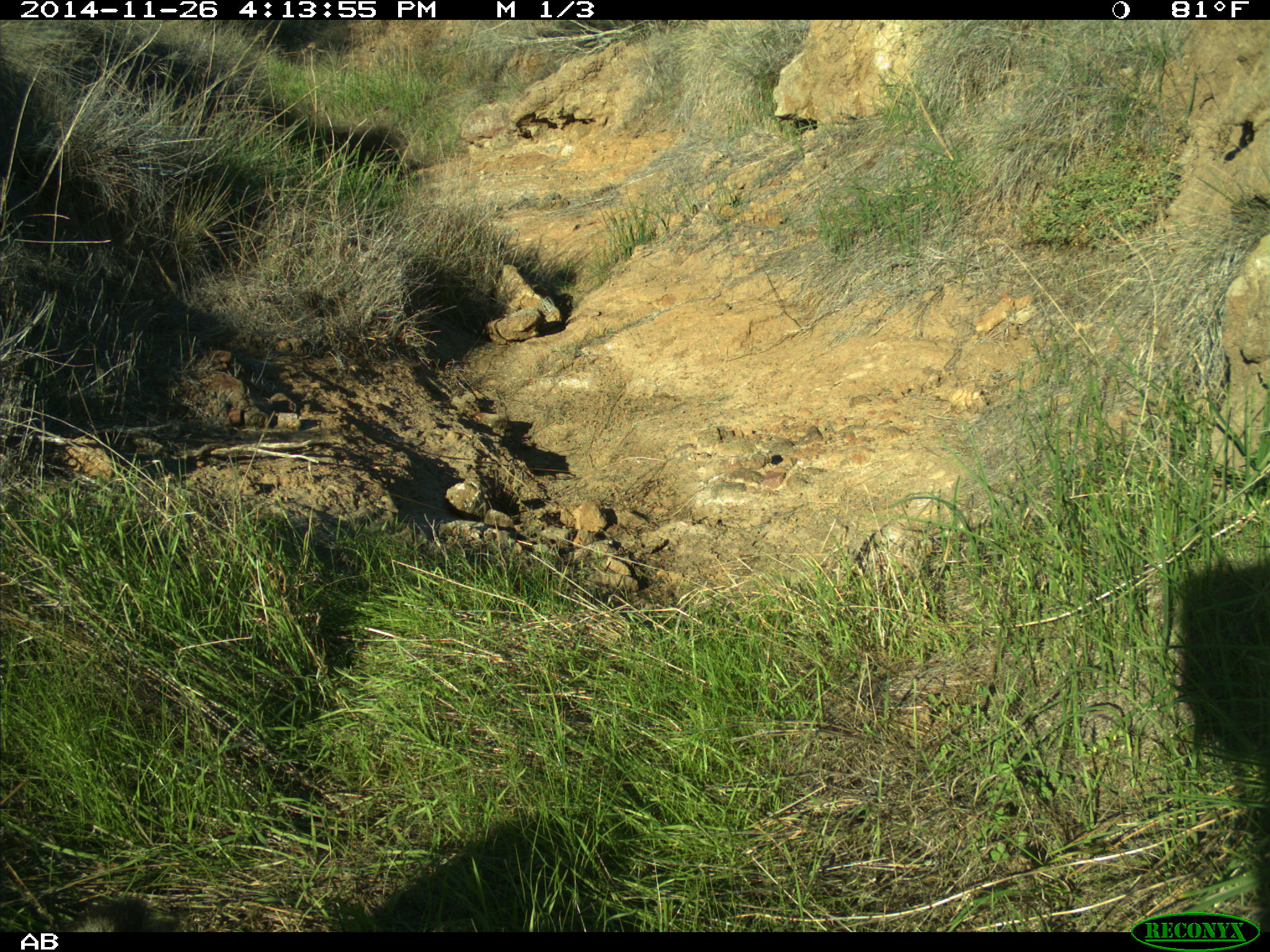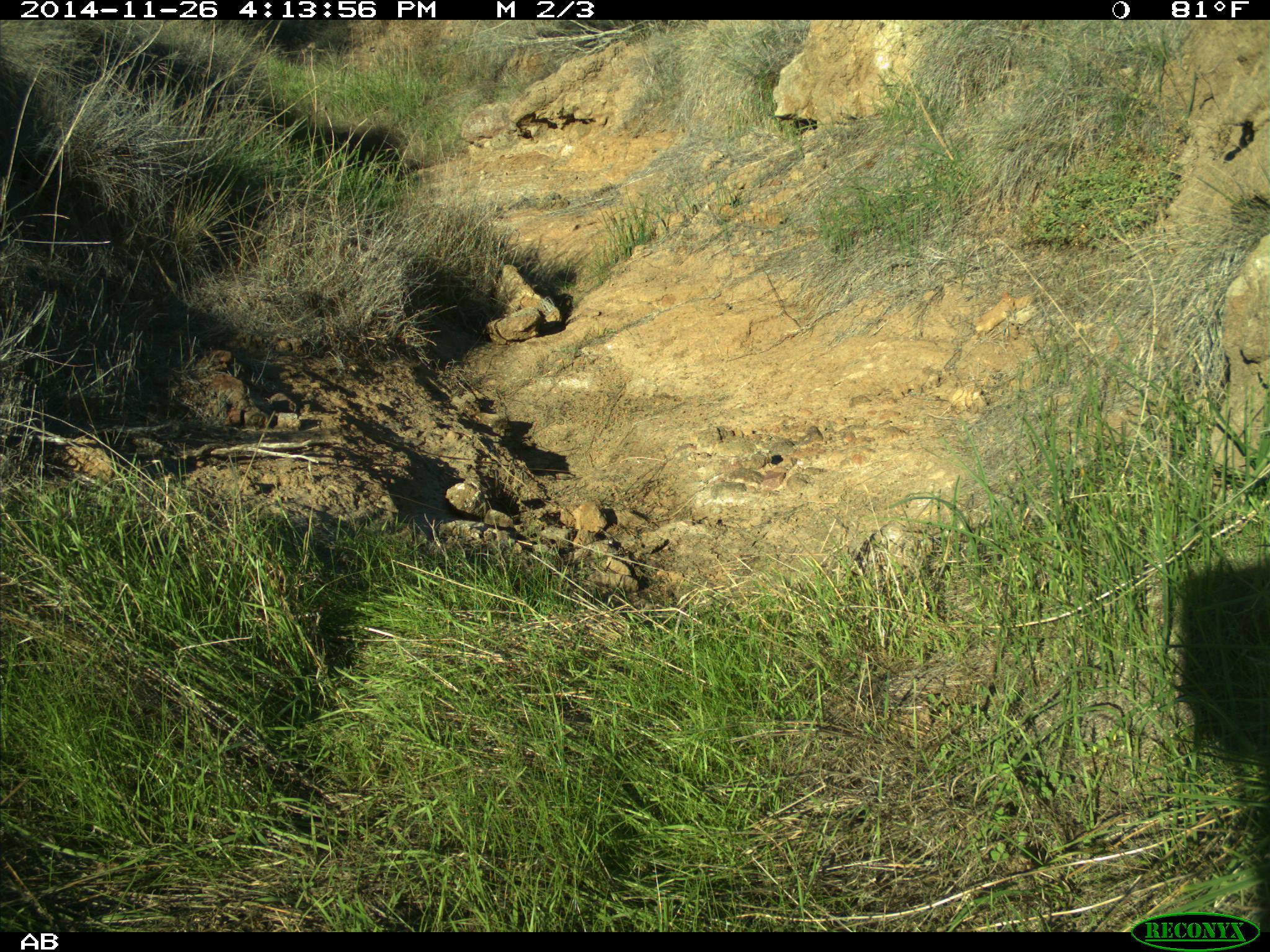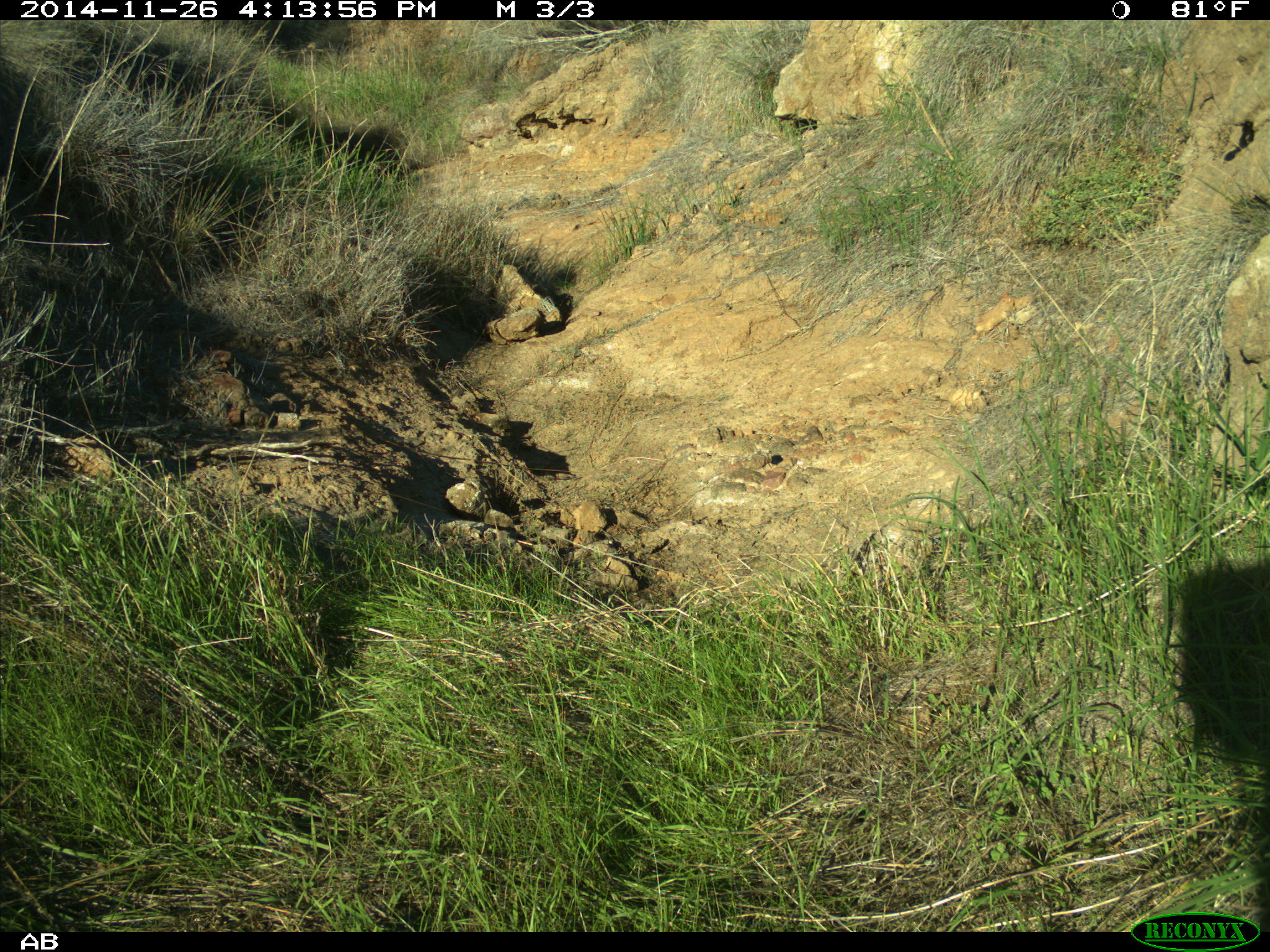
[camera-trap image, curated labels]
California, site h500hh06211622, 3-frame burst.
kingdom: Animalia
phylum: Chordata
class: Mammalia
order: Carnivora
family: Canidae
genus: Urocyon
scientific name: Urocyon littoralis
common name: island fox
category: fox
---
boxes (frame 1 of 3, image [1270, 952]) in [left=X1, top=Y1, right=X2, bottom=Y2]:
fox: [left=62, top=902, right=118, bottom=931]